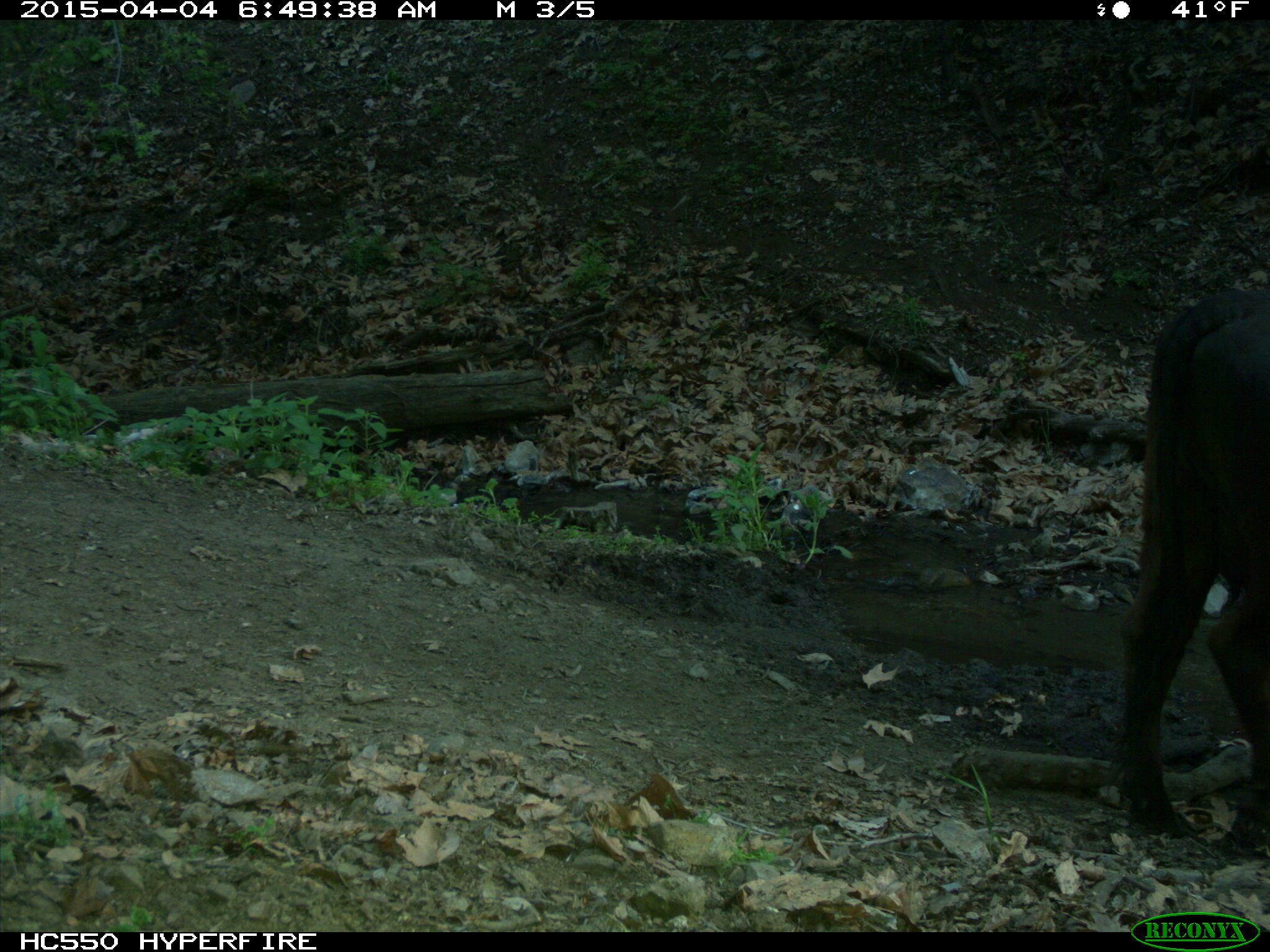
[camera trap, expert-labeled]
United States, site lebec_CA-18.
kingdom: Animalia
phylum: Chordata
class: Mammalia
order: Artiodactyla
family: Bovidae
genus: Bos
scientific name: Bos taurus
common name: domestic cow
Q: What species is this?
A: Bos taurus (domestic cow).